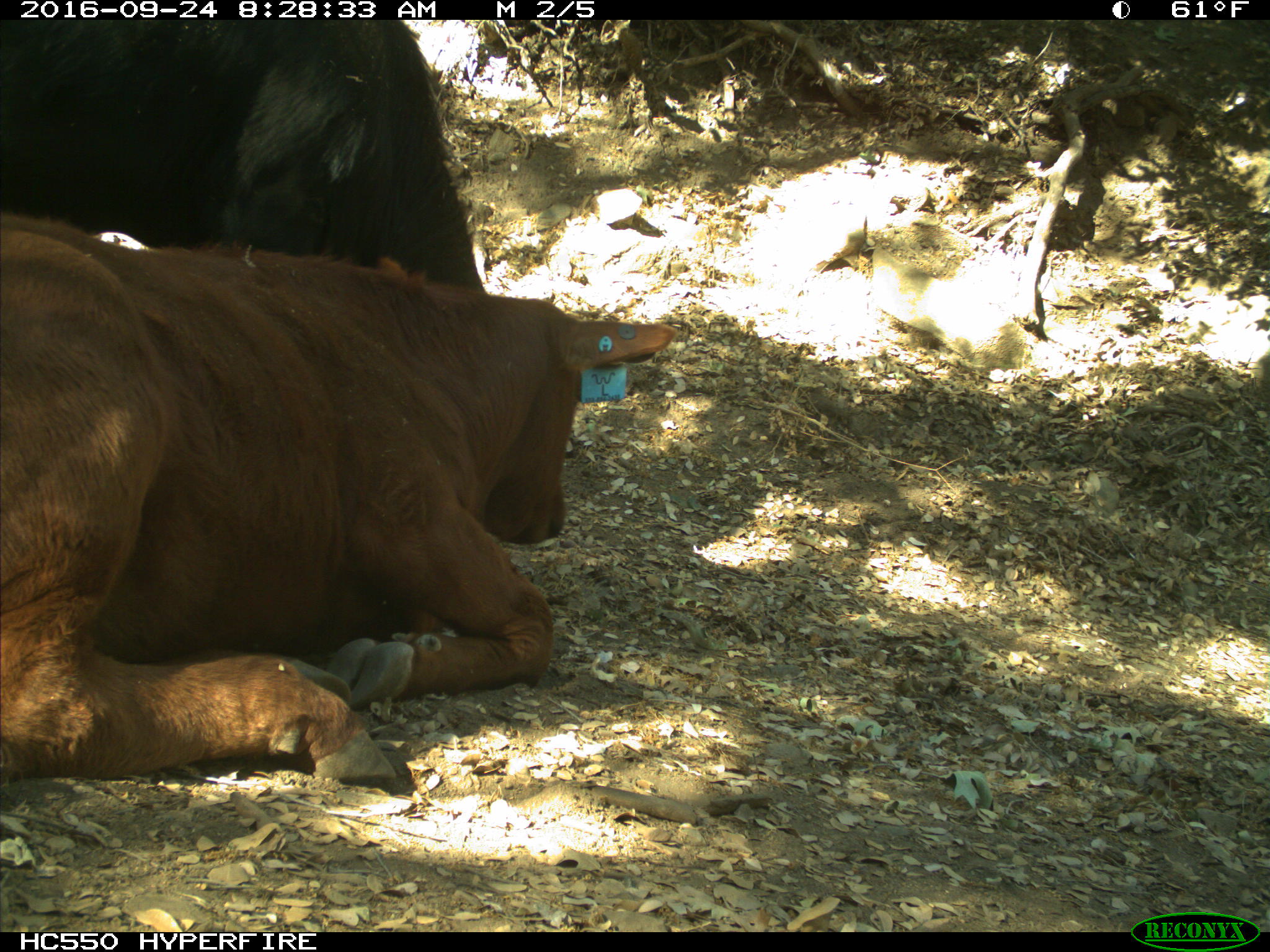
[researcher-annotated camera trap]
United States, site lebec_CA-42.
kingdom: Animalia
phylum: Chordata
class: Mammalia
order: Artiodactyla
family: Bovidae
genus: Bos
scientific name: Bos taurus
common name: domestic cow